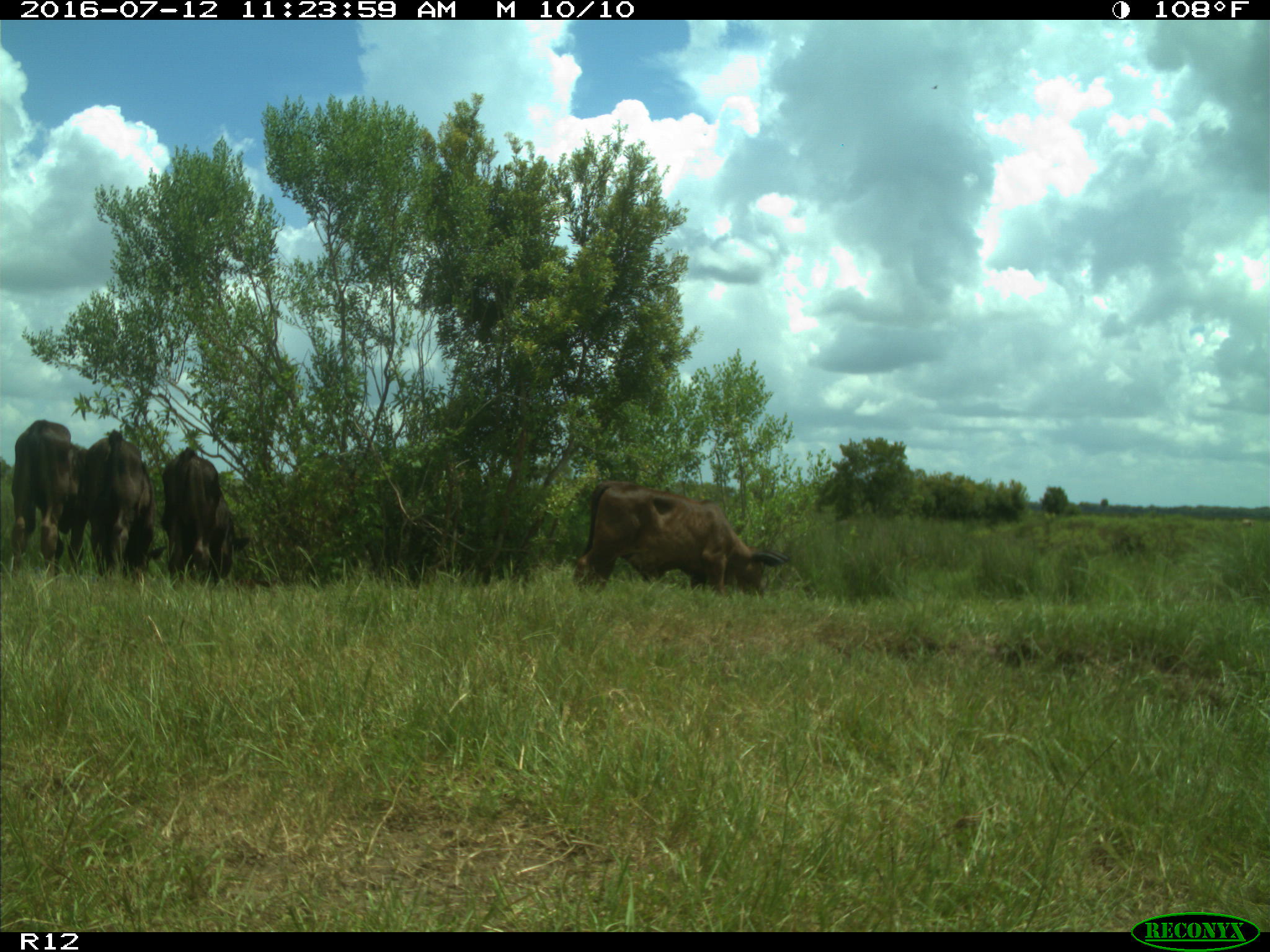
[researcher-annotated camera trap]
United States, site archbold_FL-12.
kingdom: Animalia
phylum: Chordata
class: Mammalia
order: Artiodactyla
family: Bovidae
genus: Bos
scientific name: Bos taurus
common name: domestic cow